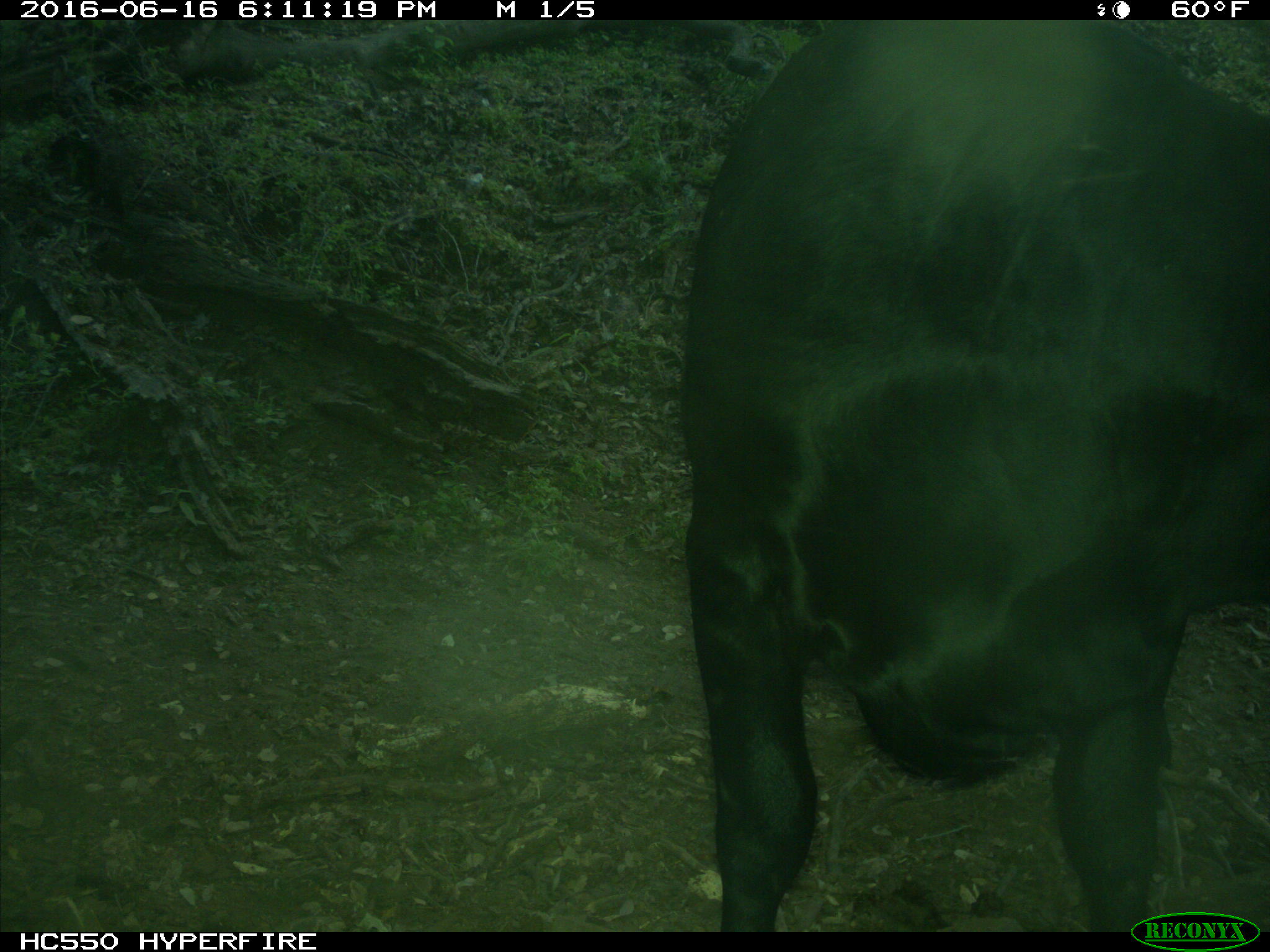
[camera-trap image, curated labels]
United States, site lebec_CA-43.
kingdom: Animalia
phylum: Chordata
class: Mammalia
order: Artiodactyla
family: Bovidae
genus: Bos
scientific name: Bos taurus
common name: domestic cow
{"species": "Bos taurus (domestic cow)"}